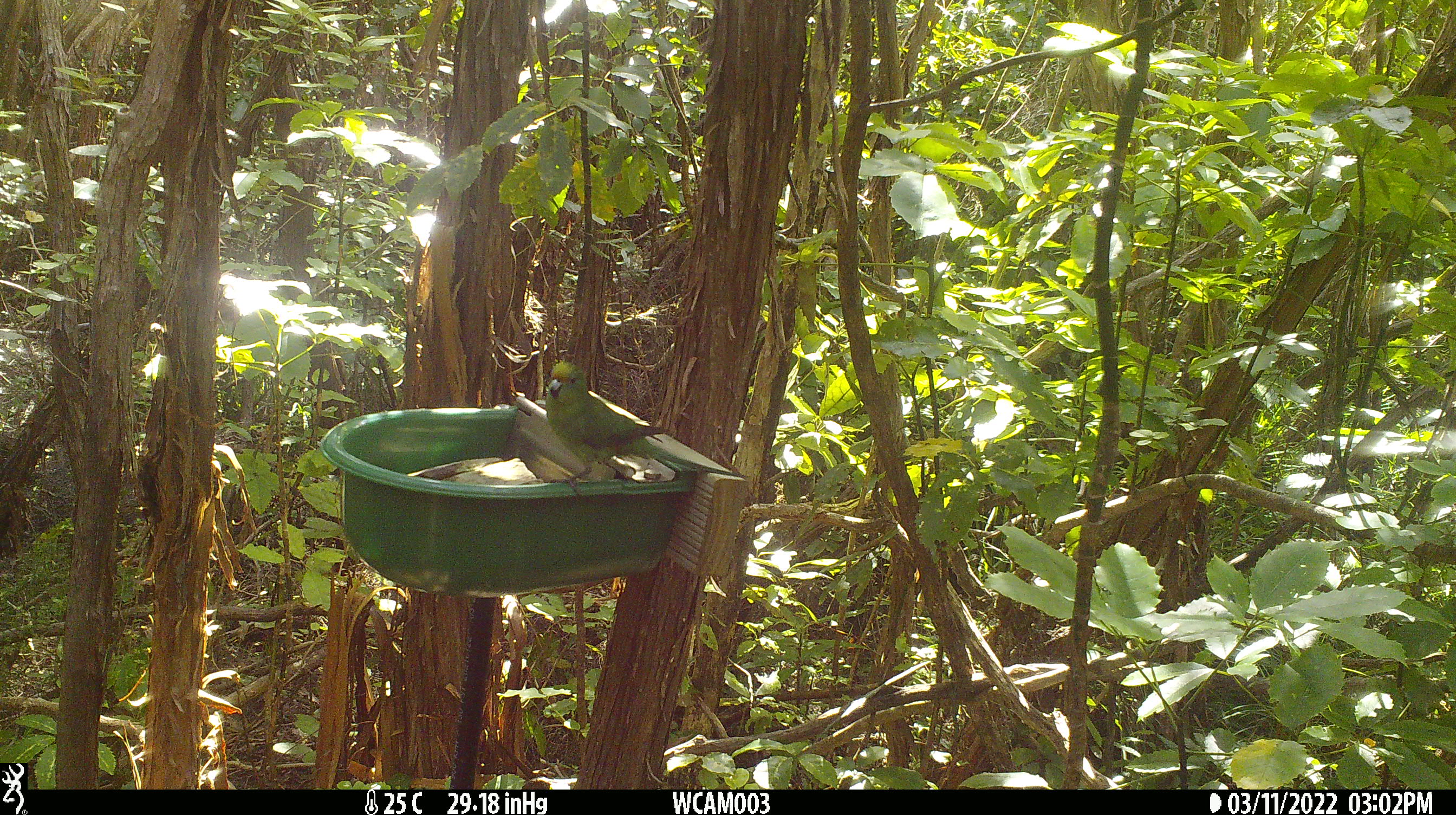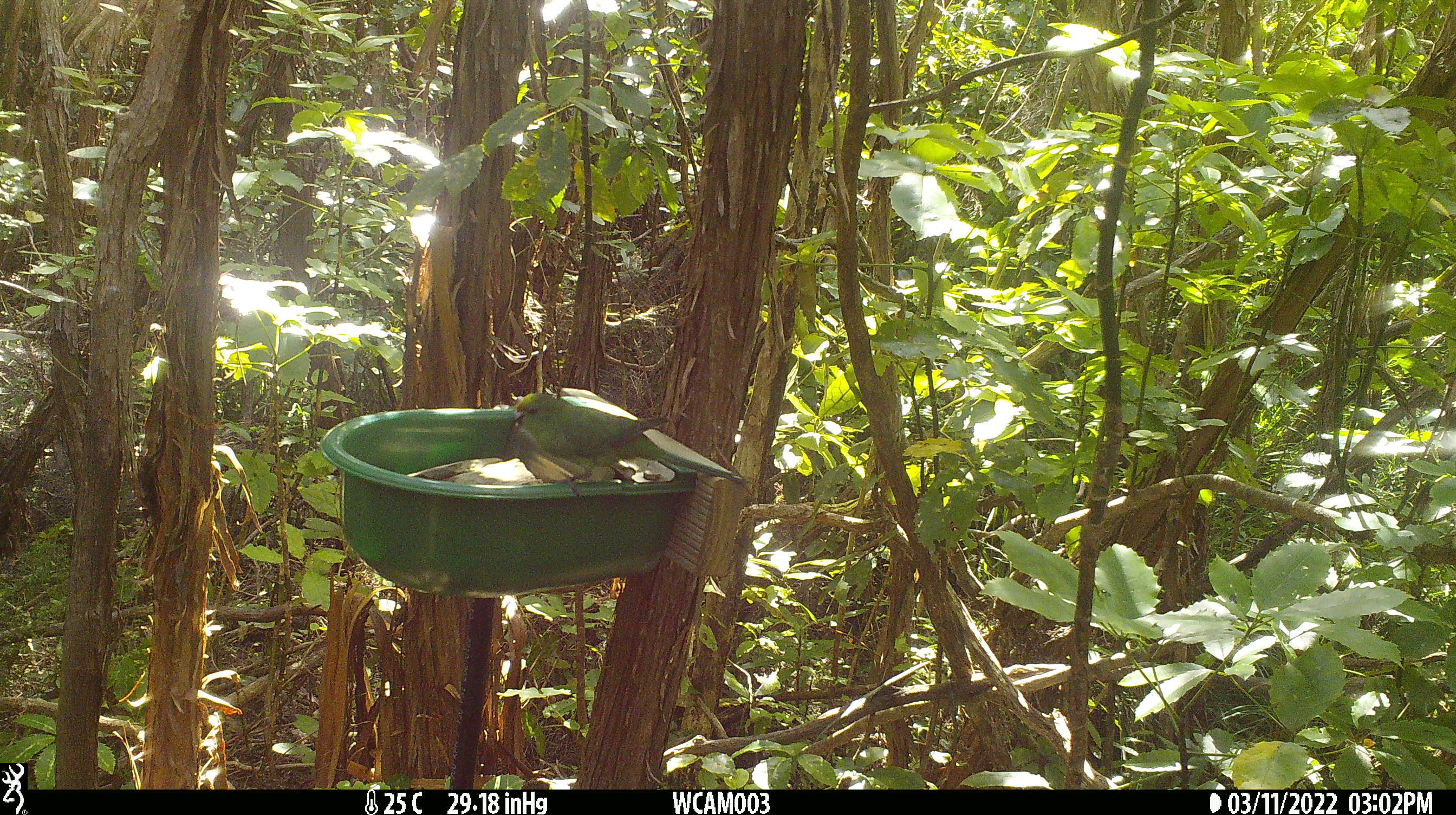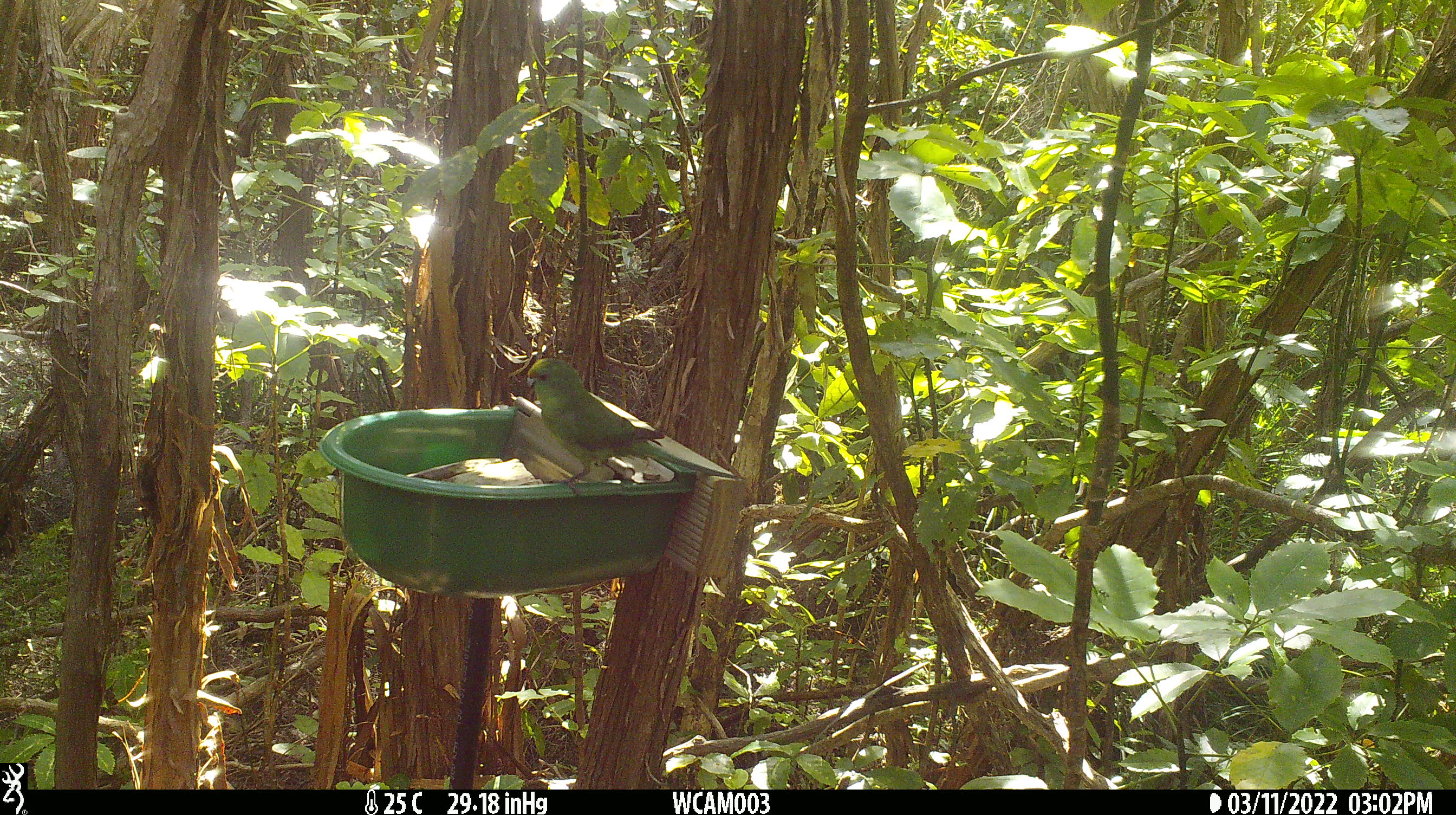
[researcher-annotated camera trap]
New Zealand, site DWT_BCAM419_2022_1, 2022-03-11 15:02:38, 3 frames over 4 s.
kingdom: Animalia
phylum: Chordata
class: Aves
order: Psittaciformes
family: Psittaculidae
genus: Cyanoramphus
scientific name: Cyanoramphus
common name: parakeet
Parakeet (Cyanoramphus).